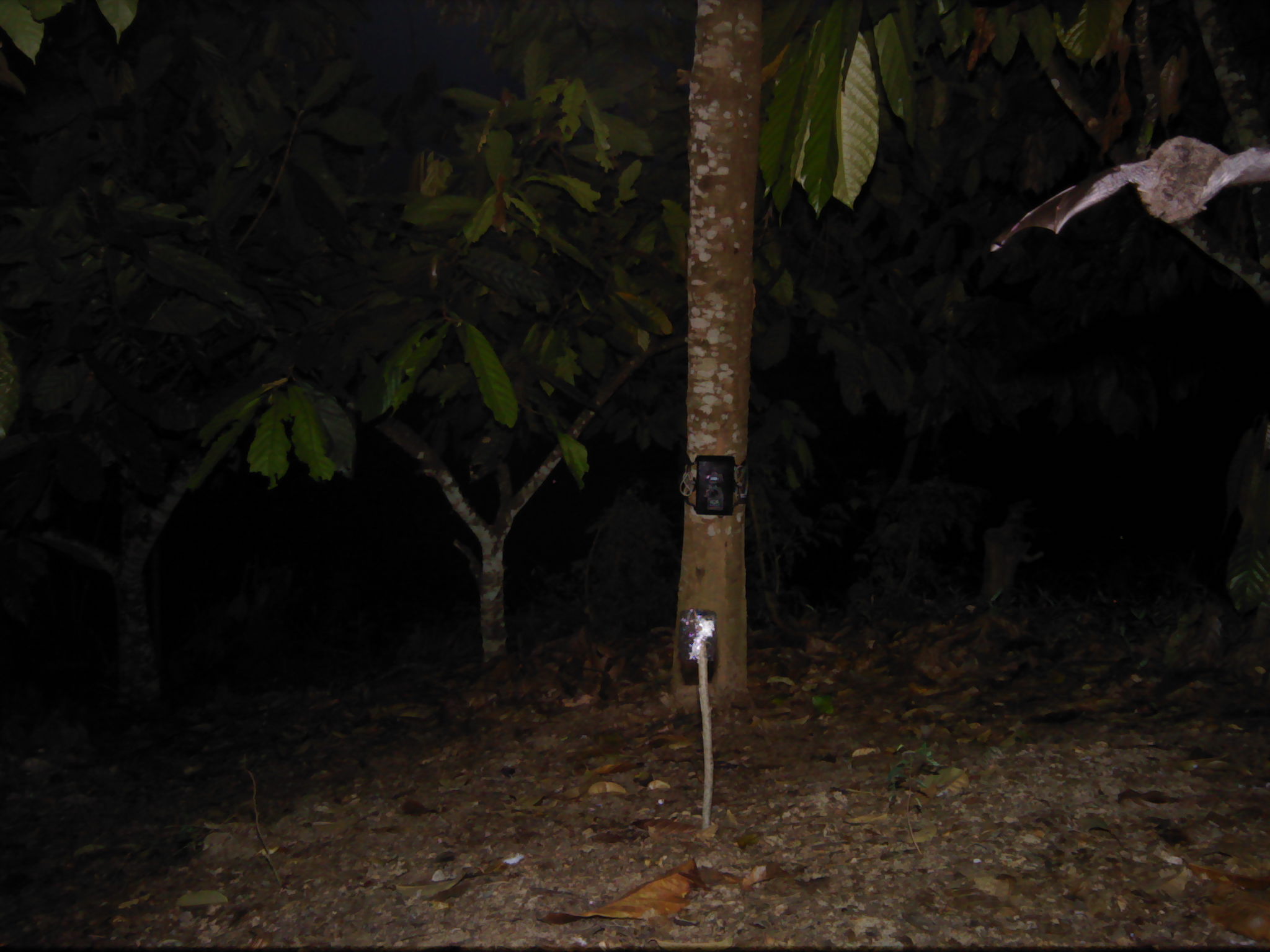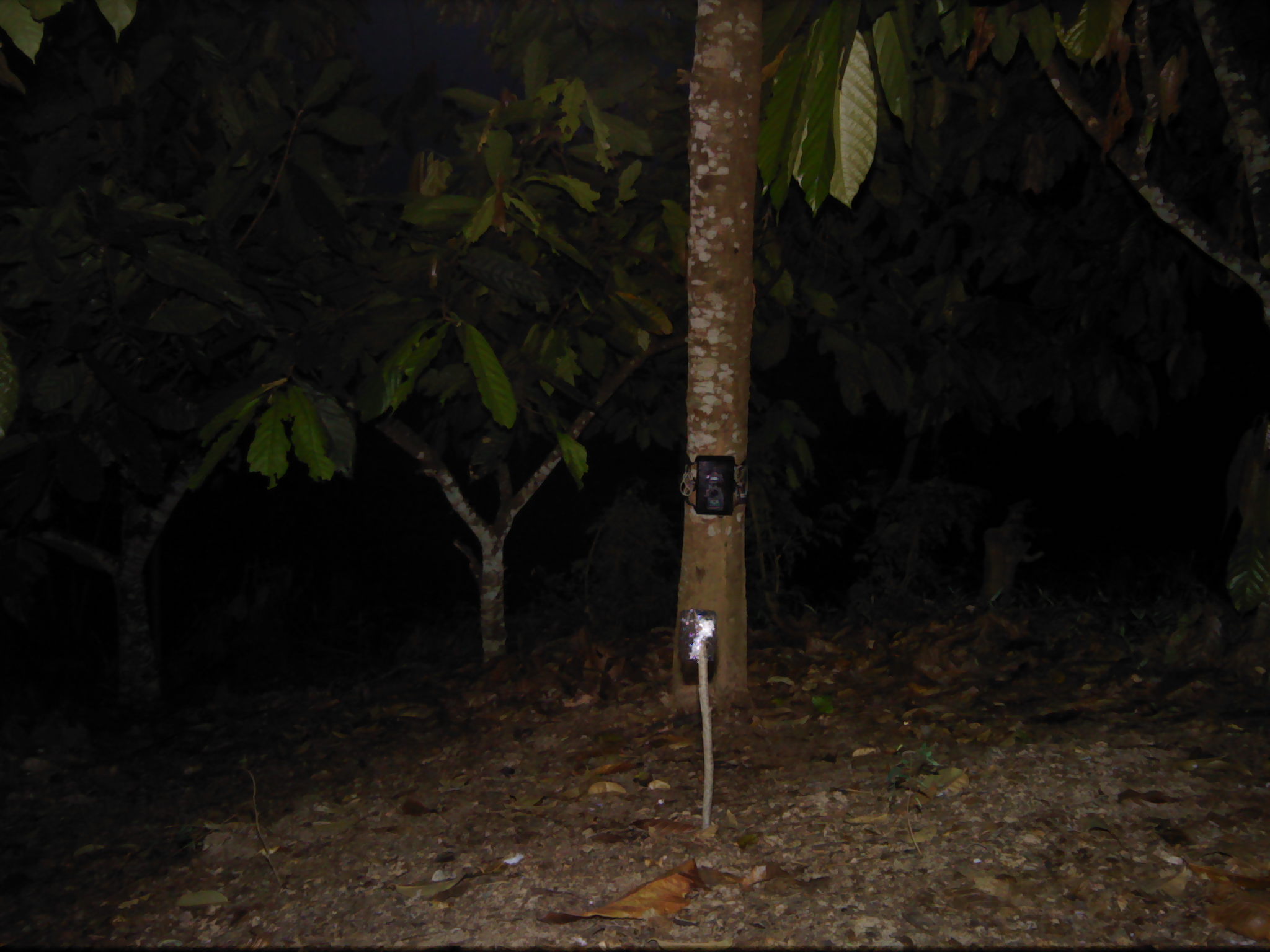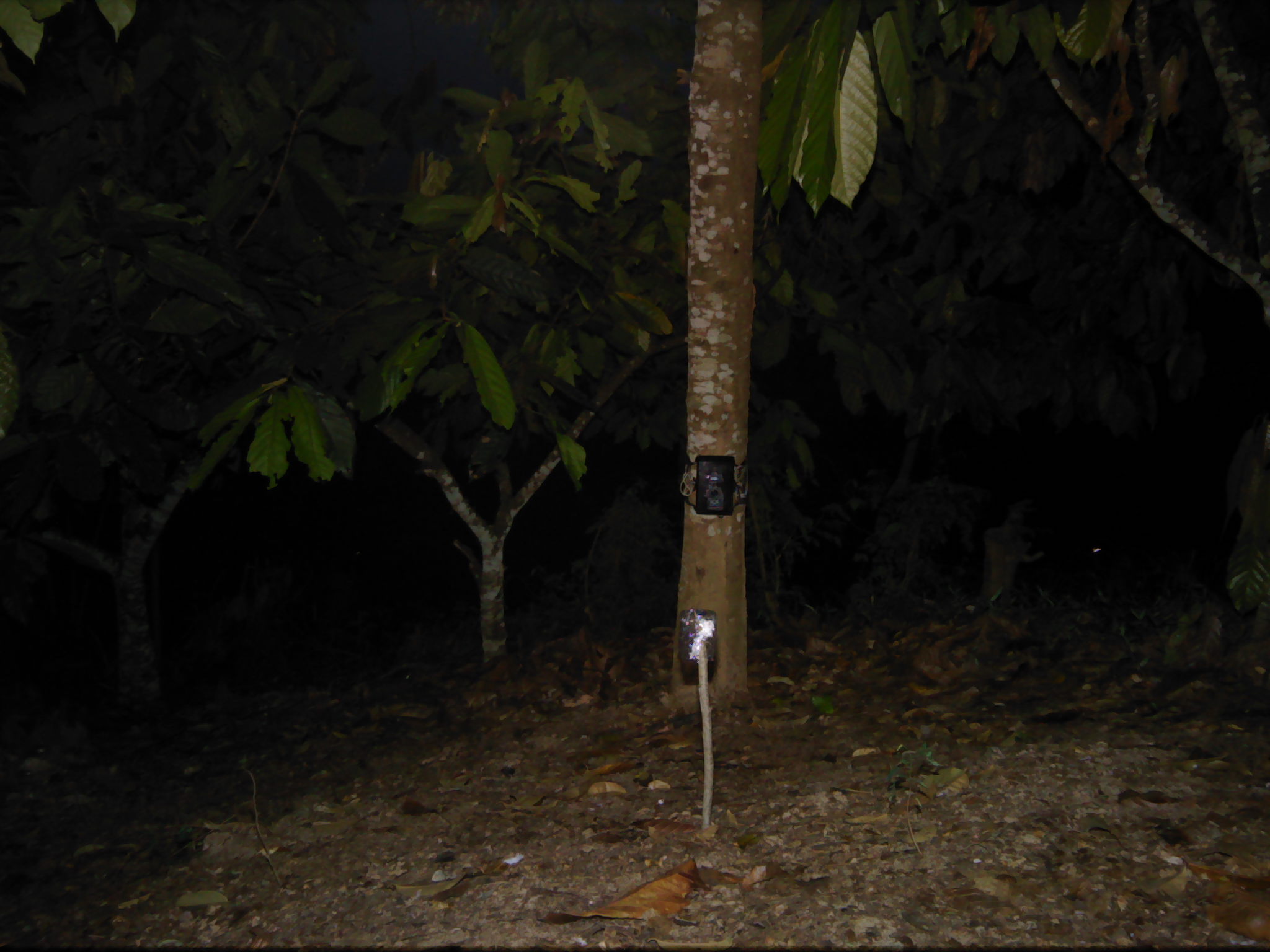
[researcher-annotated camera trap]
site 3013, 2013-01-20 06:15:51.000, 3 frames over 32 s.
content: unidentified animal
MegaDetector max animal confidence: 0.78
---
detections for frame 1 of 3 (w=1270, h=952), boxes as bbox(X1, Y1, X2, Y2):
unknown: bbox(986, 134, 1270, 254)